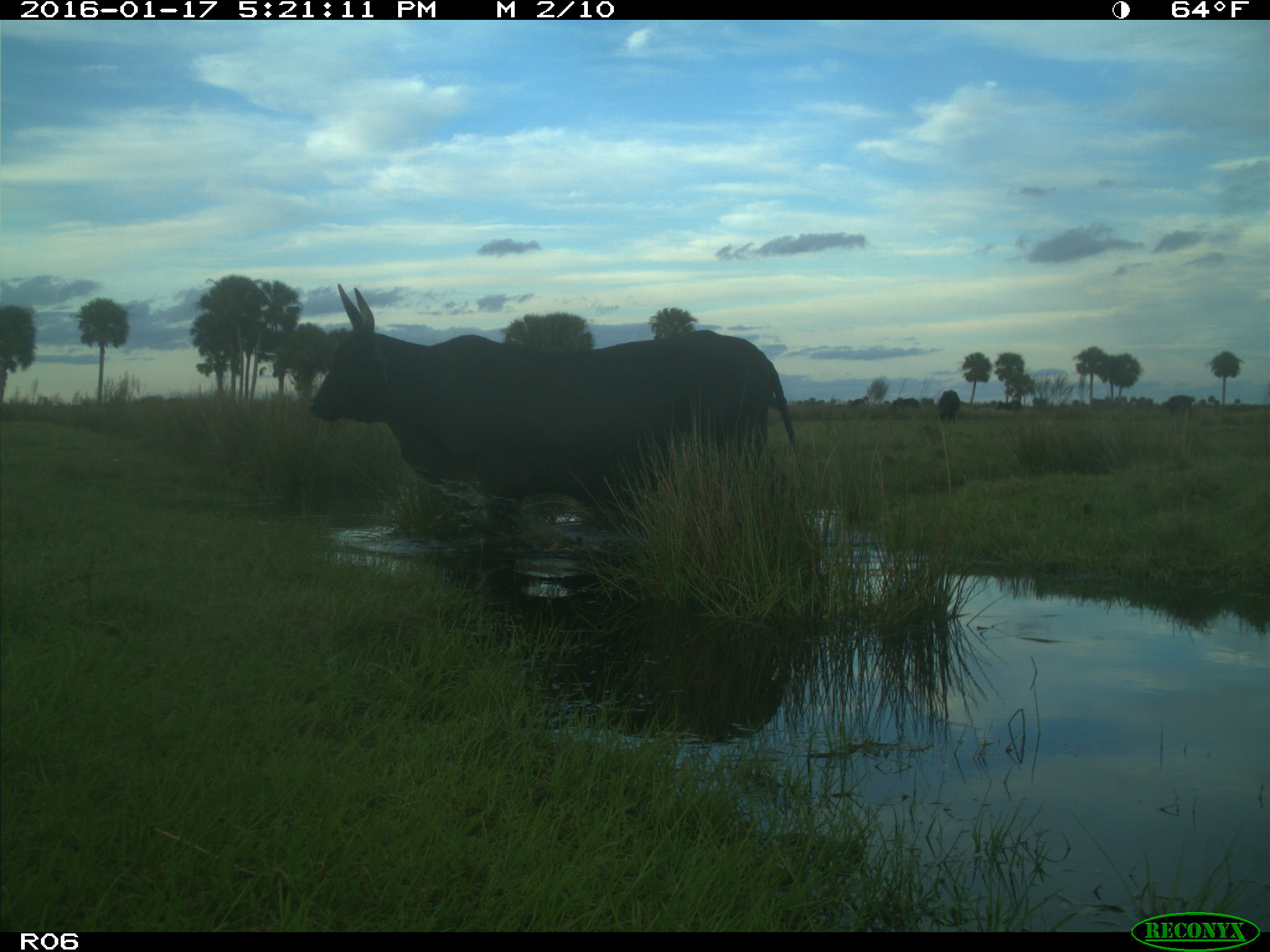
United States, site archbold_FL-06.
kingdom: Animalia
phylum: Chordata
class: Mammalia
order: Artiodactyla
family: Bovidae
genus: Bos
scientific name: Bos taurus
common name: domestic cow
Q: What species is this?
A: Bos taurus (domestic cow).